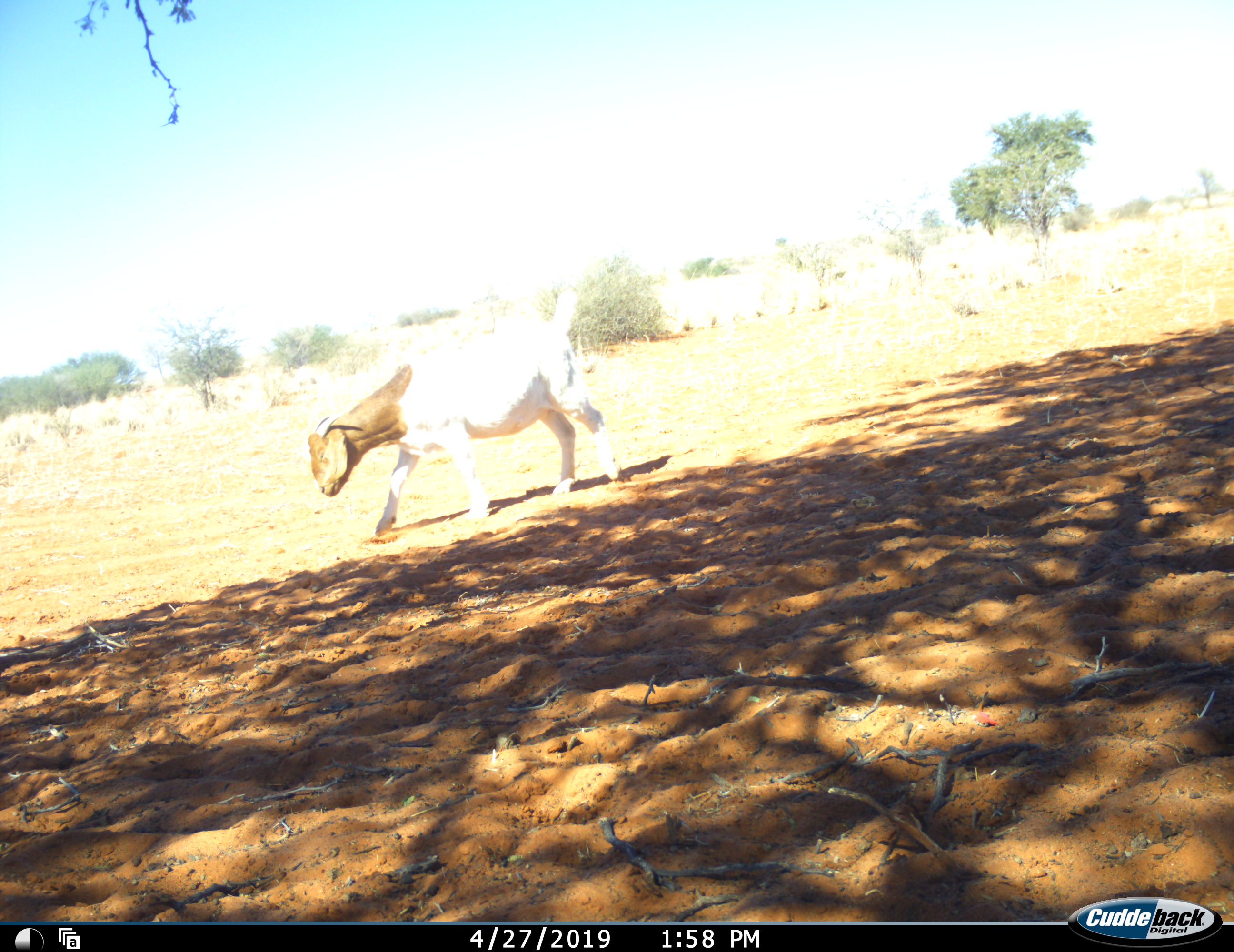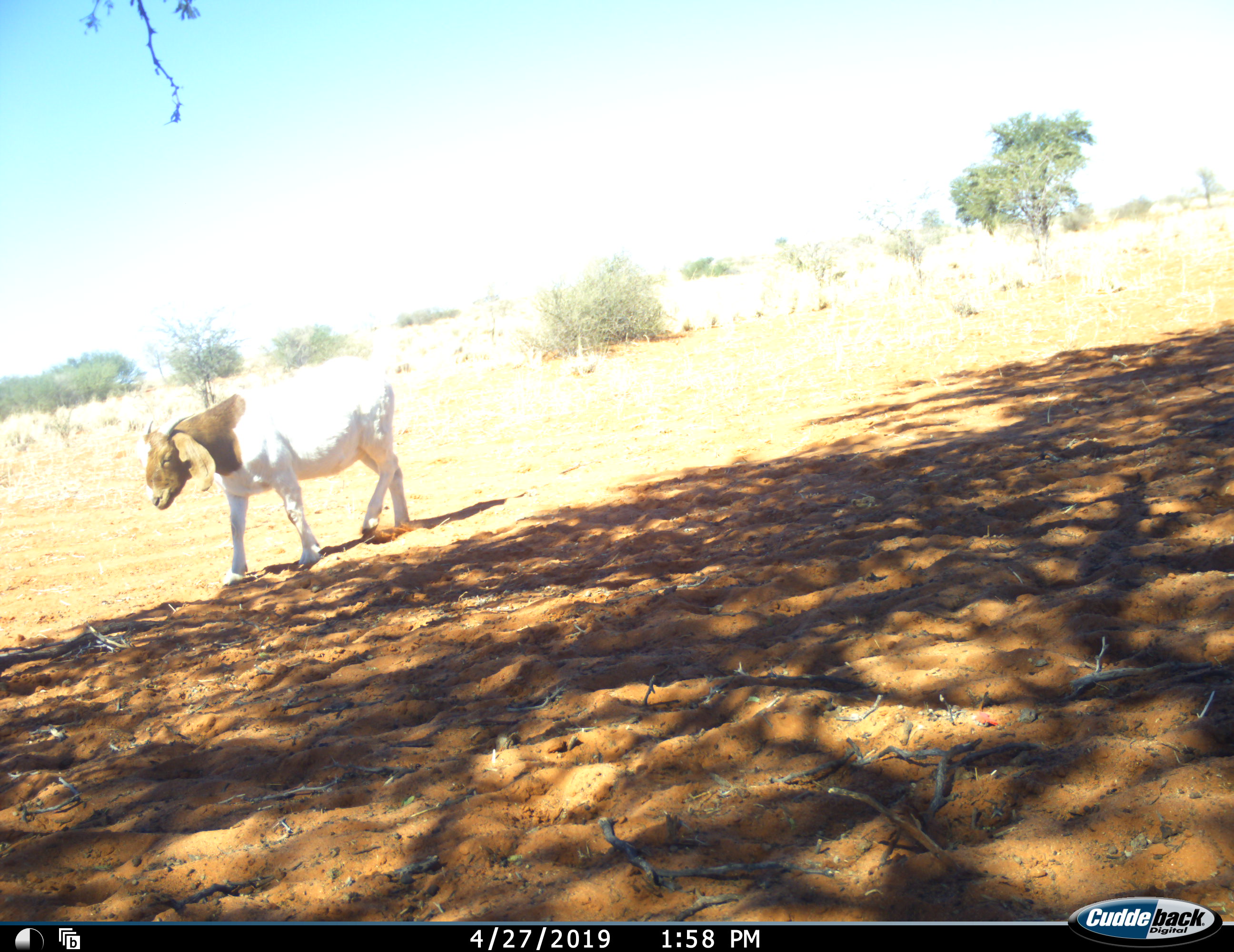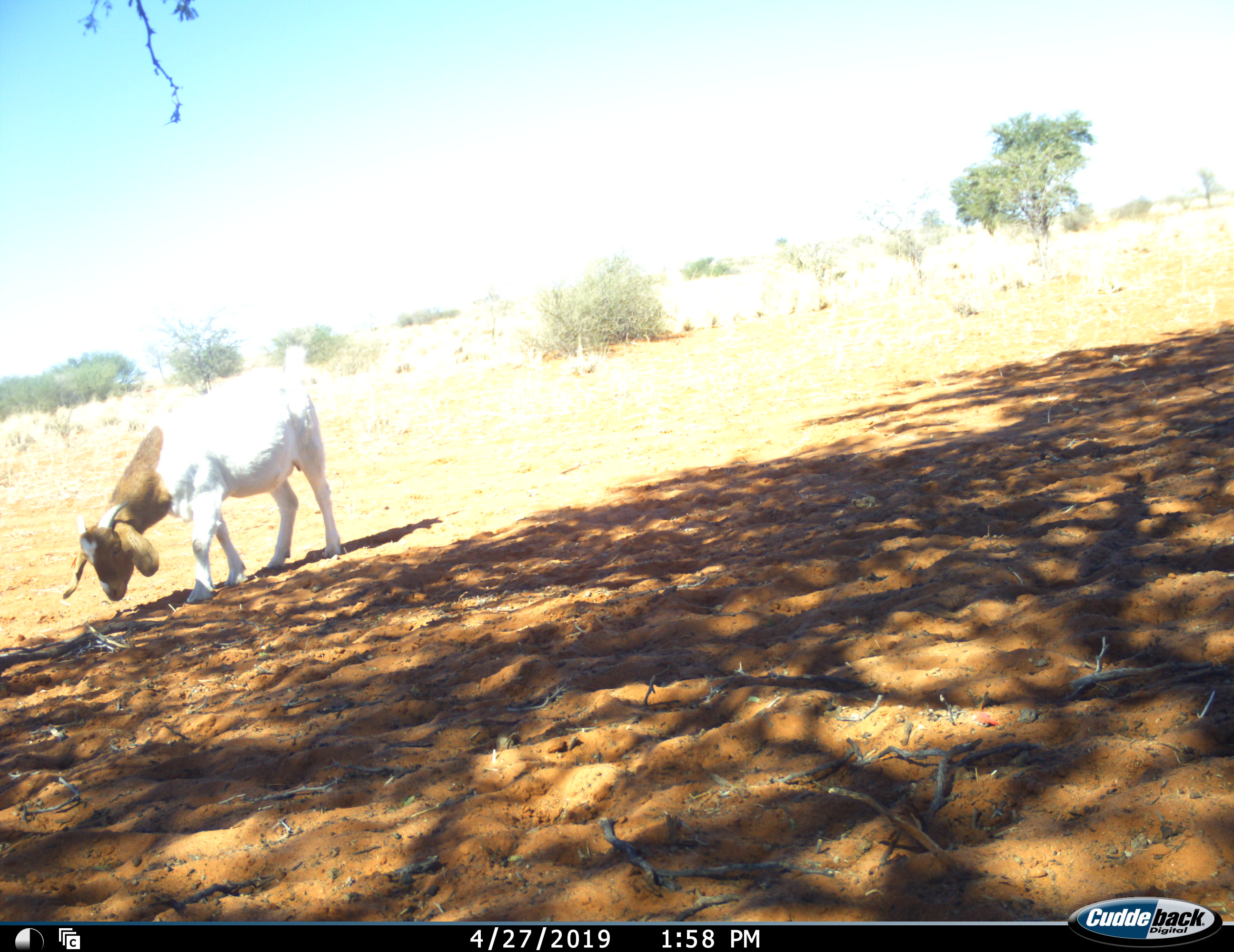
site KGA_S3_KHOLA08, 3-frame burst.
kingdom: Animalia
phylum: Chordata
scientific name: Vertebrata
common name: domestic animal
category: domesticanimal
Domesticanimal (domestic animal) (Vertebrata), count 1. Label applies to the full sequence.